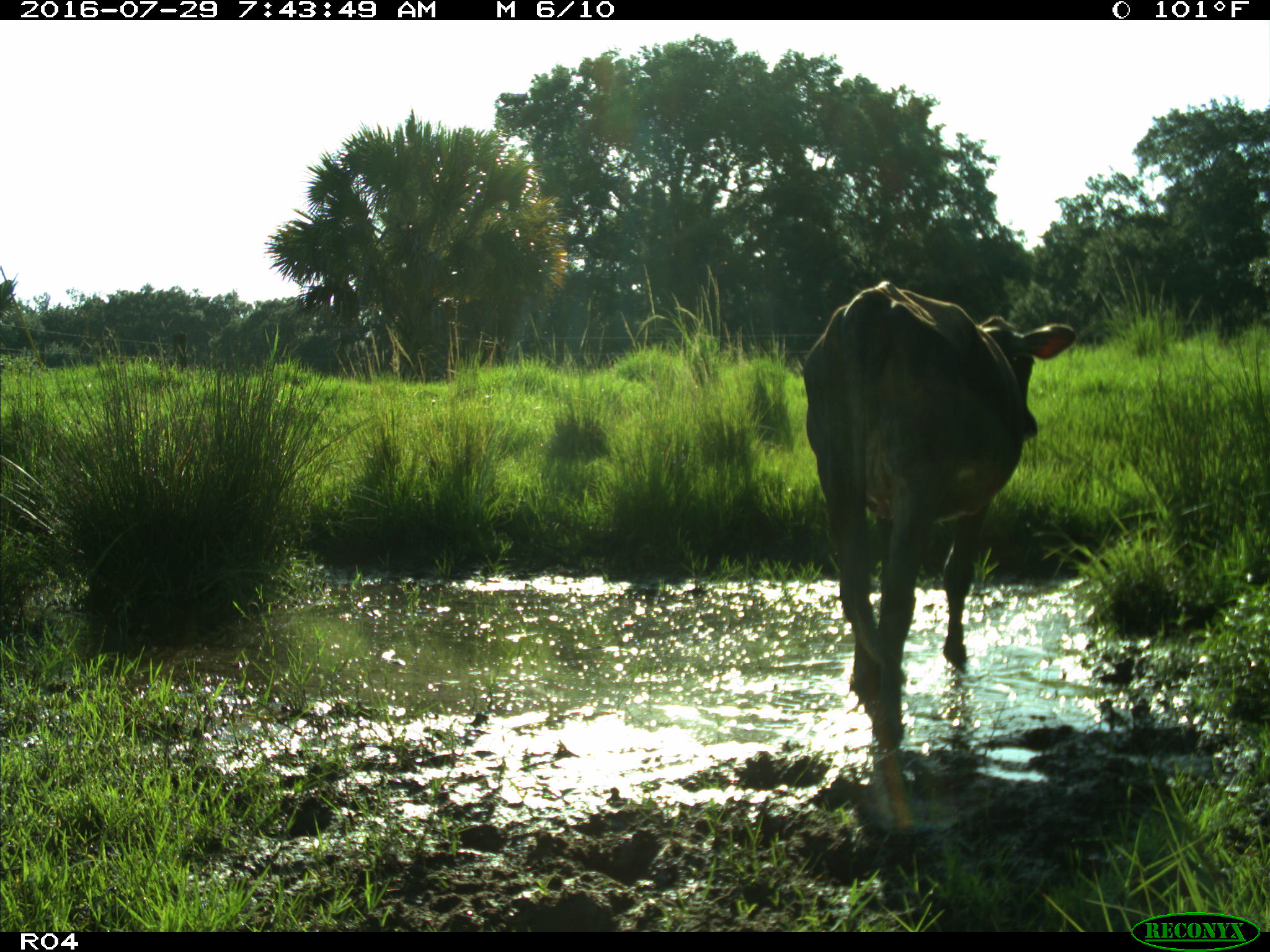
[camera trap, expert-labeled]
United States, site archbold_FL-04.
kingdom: Animalia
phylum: Chordata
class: Mammalia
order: Artiodactyla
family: Bovidae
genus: Bos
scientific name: Bos taurus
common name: domestic cow